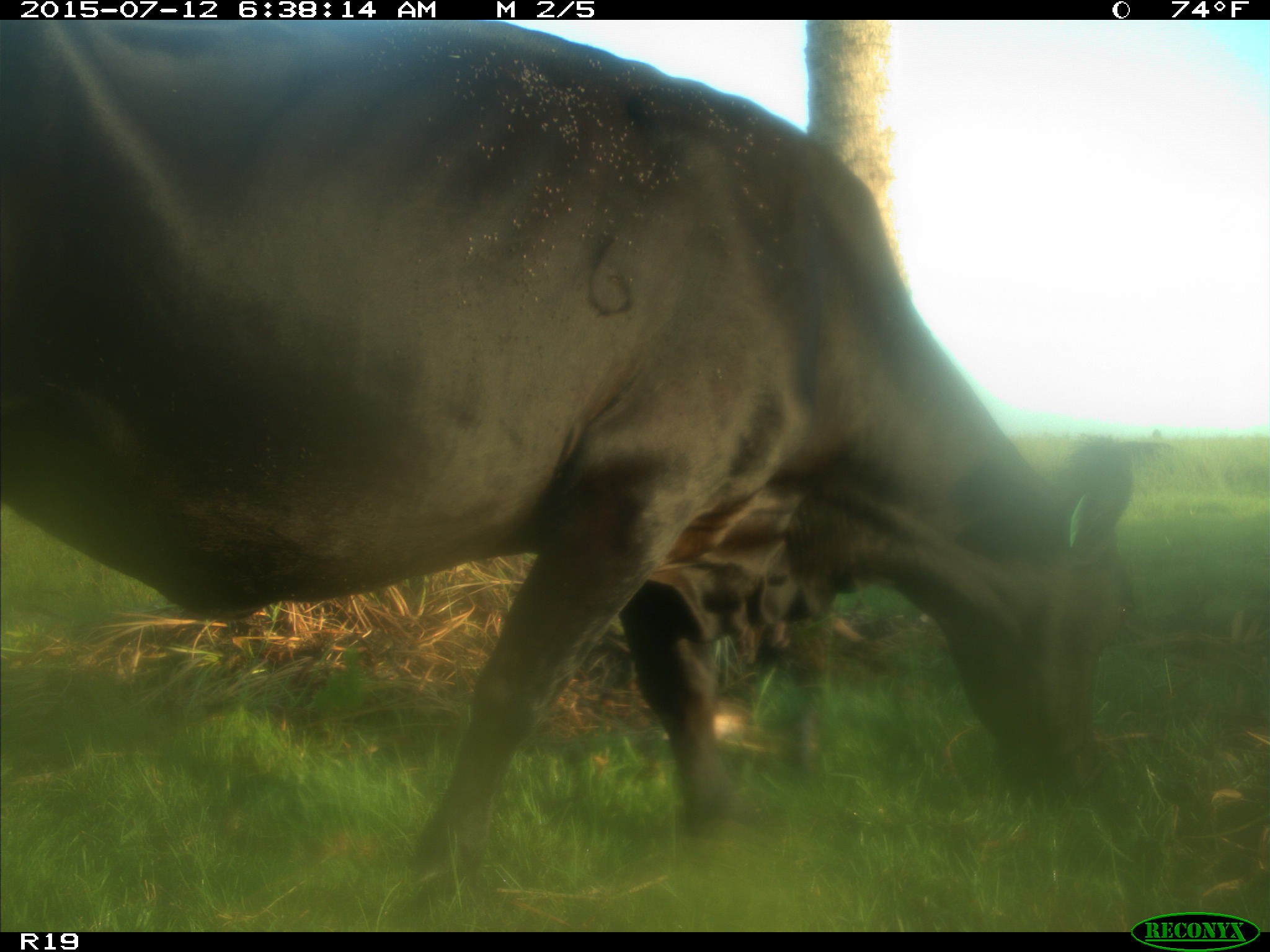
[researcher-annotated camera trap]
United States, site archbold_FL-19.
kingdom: Animalia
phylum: Chordata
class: Mammalia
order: Artiodactyla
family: Bovidae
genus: Bos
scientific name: Bos taurus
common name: domestic cow